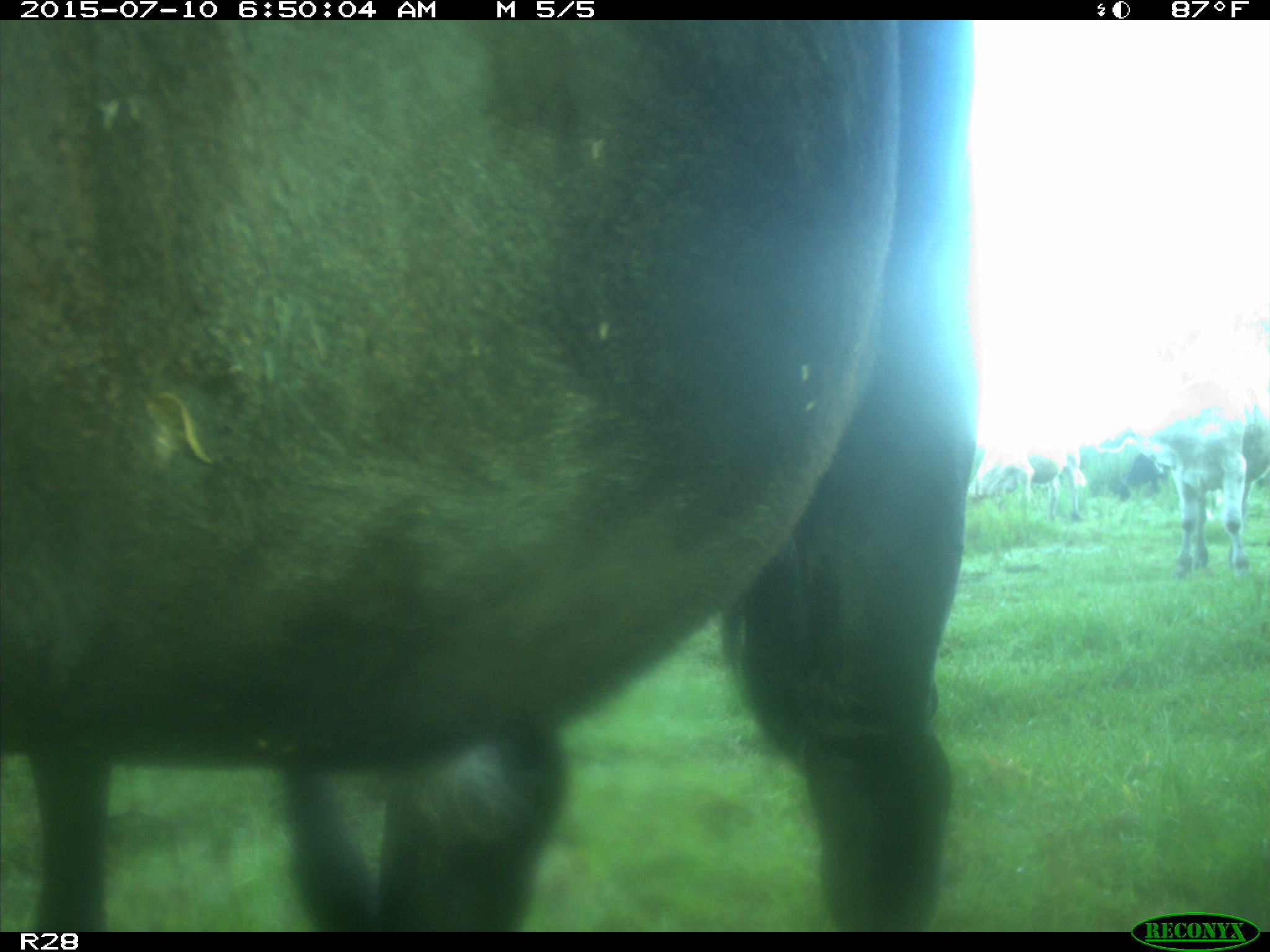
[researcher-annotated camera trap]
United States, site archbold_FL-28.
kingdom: Animalia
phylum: Chordata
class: Mammalia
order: Artiodactyla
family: Bovidae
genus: Bos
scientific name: Bos taurus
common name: domestic cow